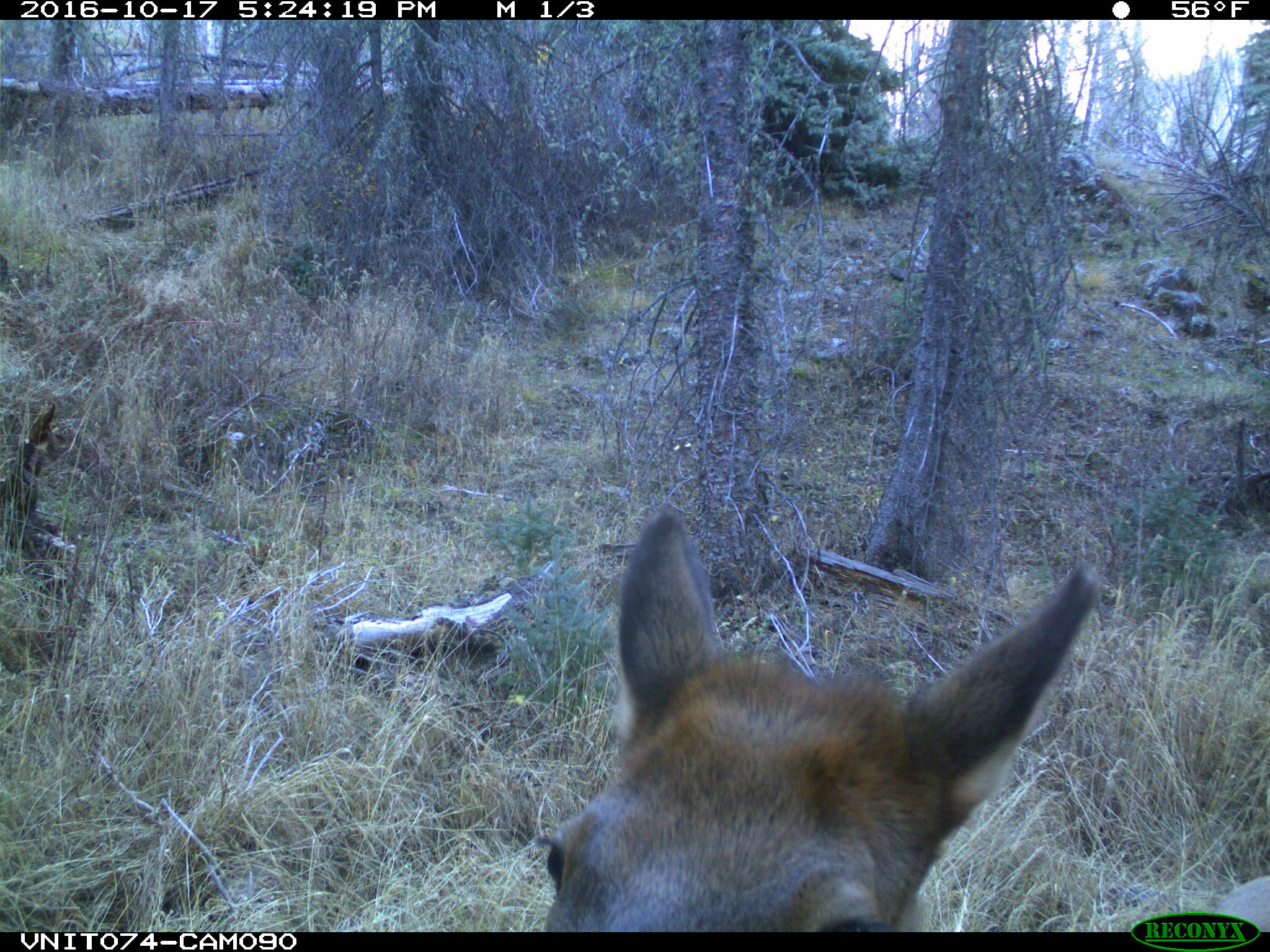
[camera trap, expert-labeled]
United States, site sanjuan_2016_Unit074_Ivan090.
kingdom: Animalia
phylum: Chordata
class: Mammalia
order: Artiodactyla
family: Cervidae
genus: Cervus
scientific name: Cervus elaphus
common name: red deer